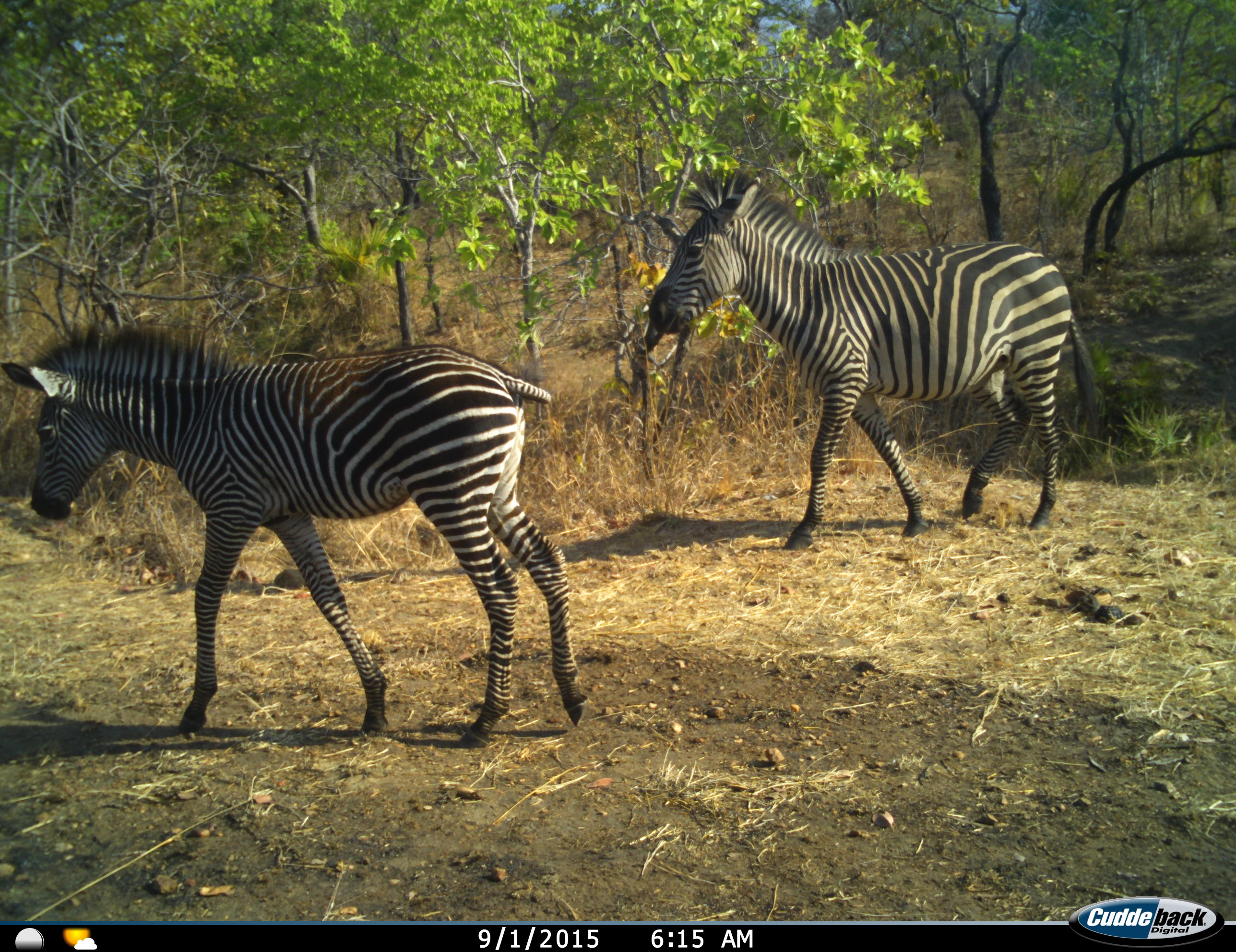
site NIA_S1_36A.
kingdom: Animalia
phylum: Chordata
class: Mammalia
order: Perissodactyla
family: Equidae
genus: Equus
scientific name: Equus quagga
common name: plains zebra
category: zebraplains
Zebraplains (plains zebra) (Equus quagga), count 2. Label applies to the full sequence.